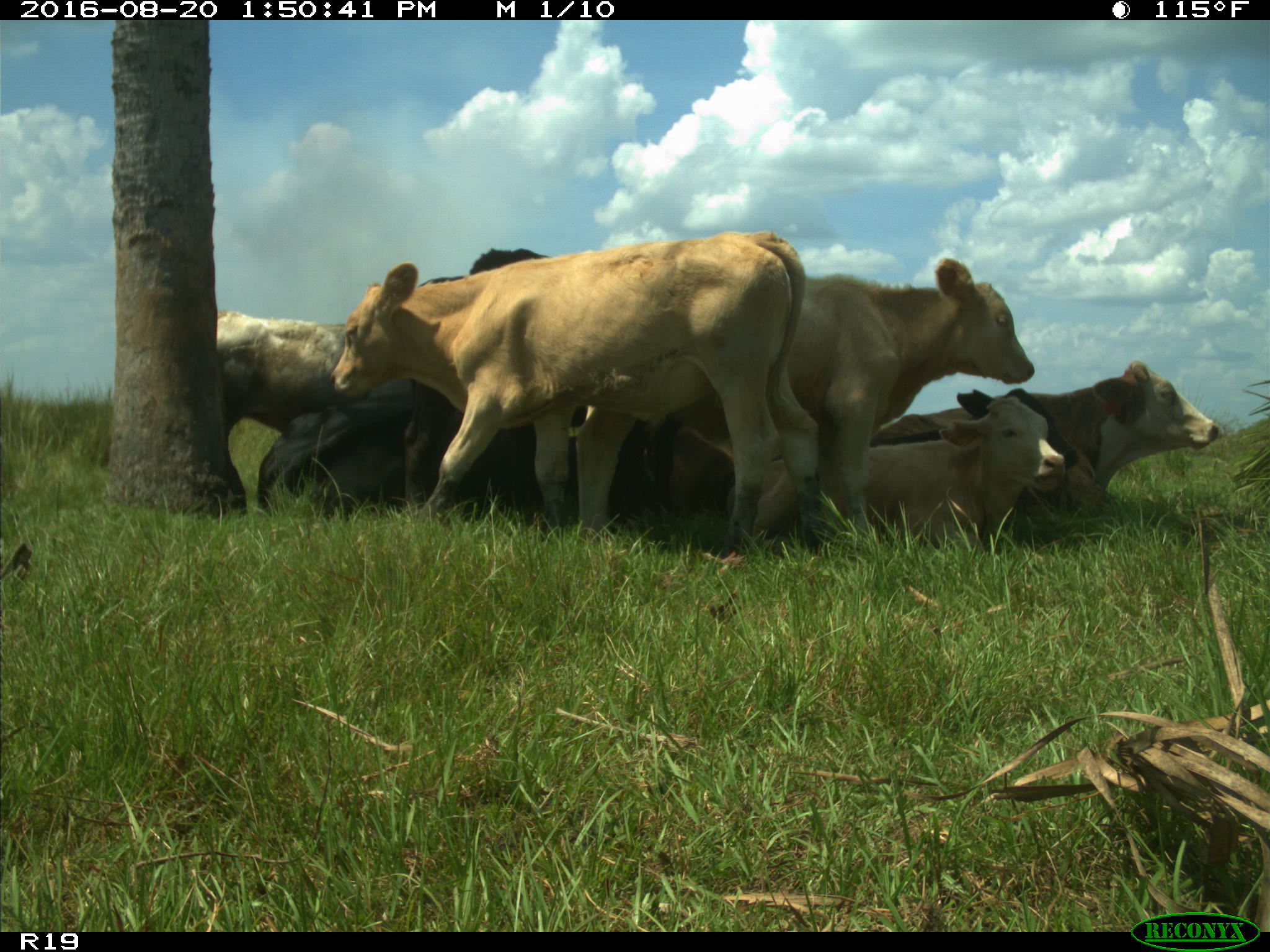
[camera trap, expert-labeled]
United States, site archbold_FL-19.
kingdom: Animalia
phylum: Chordata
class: Mammalia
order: Artiodactyla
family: Bovidae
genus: Bos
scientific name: Bos taurus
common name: domestic cow